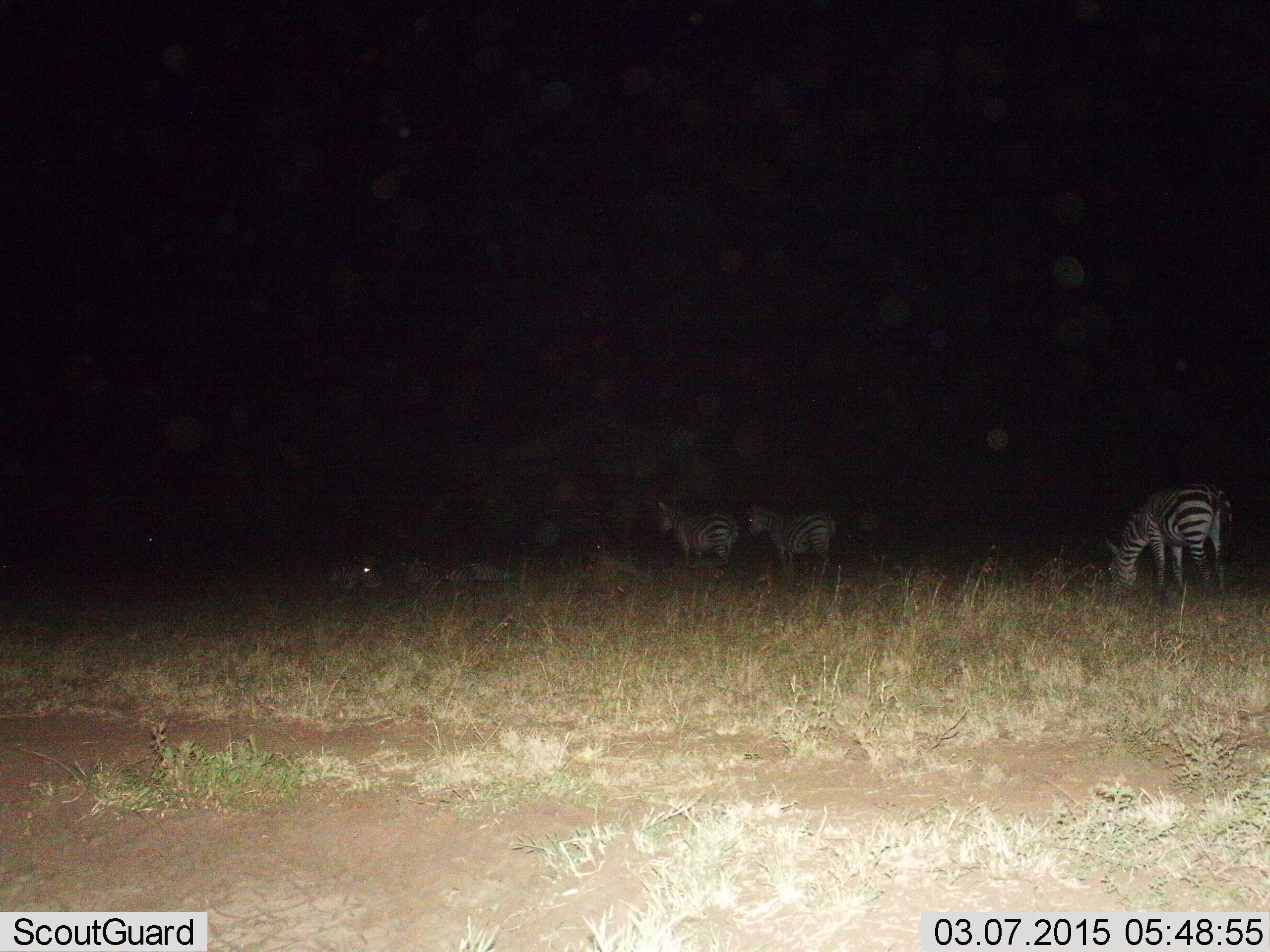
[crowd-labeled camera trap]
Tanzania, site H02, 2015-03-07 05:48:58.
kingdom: Animalia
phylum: Chordata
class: Mammalia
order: Perissodactyla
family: Equidae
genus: Equus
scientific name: Equus quagga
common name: plains zebra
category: zebra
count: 3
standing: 55%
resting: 36%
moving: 27%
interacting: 0%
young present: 0%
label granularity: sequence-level